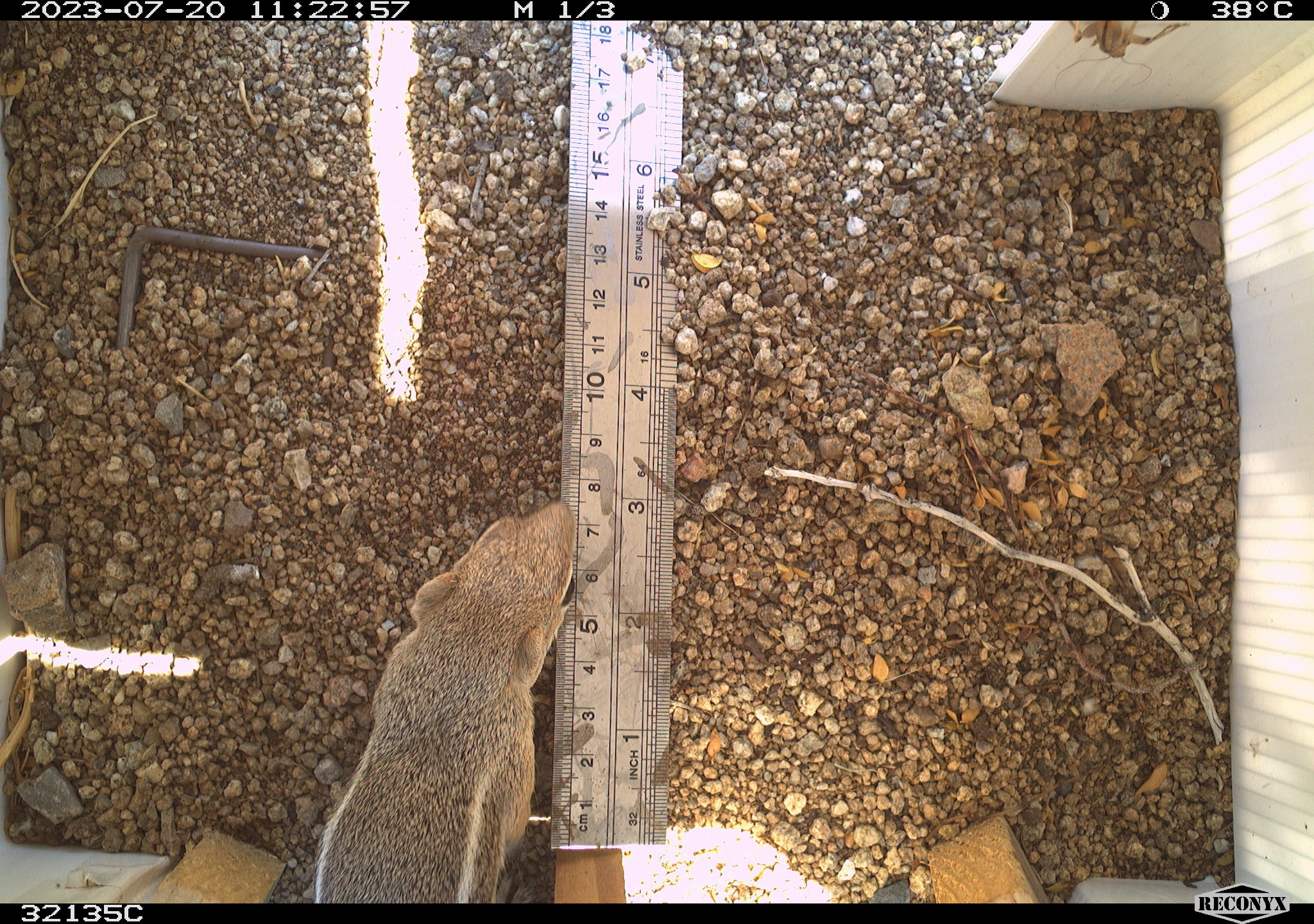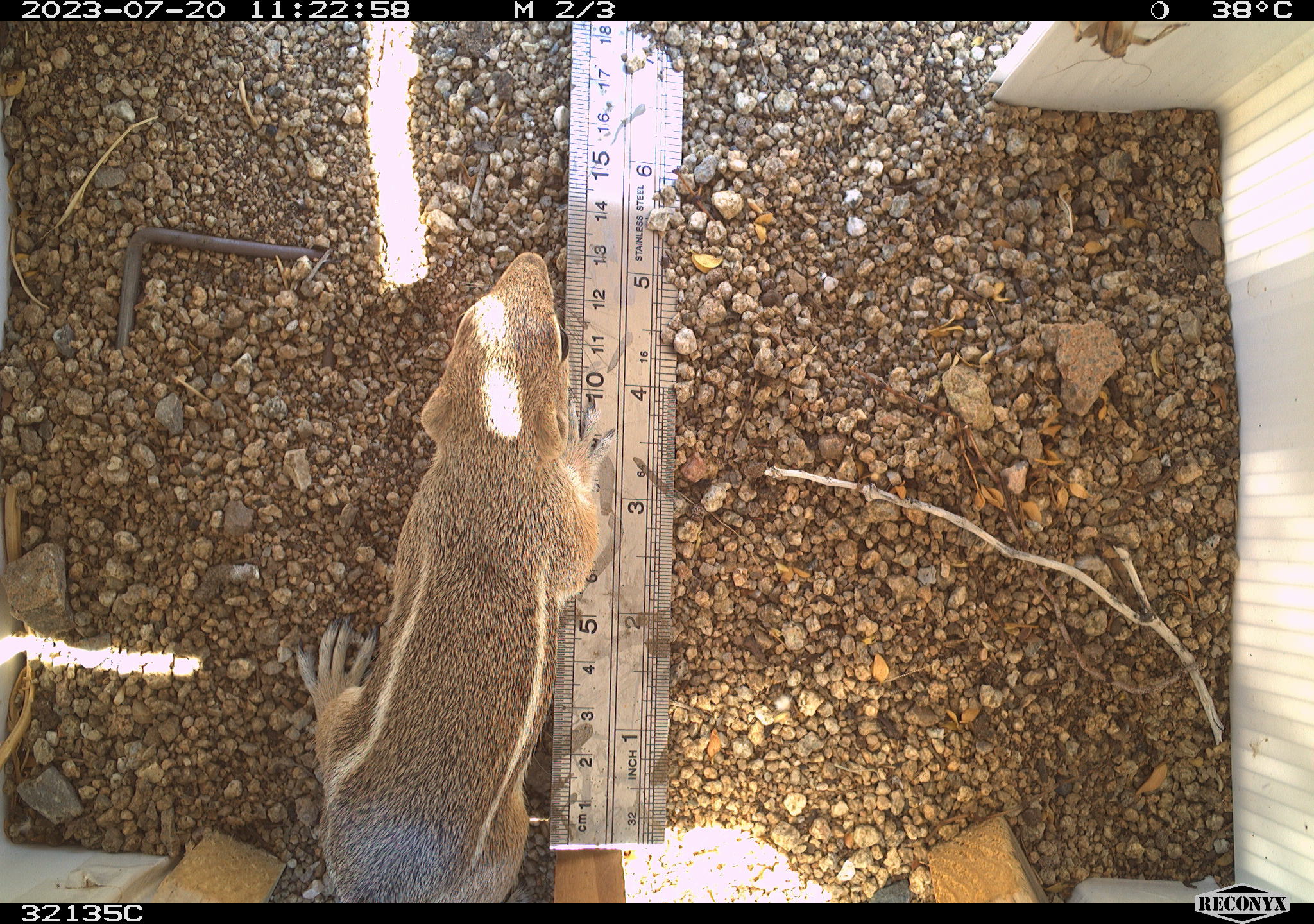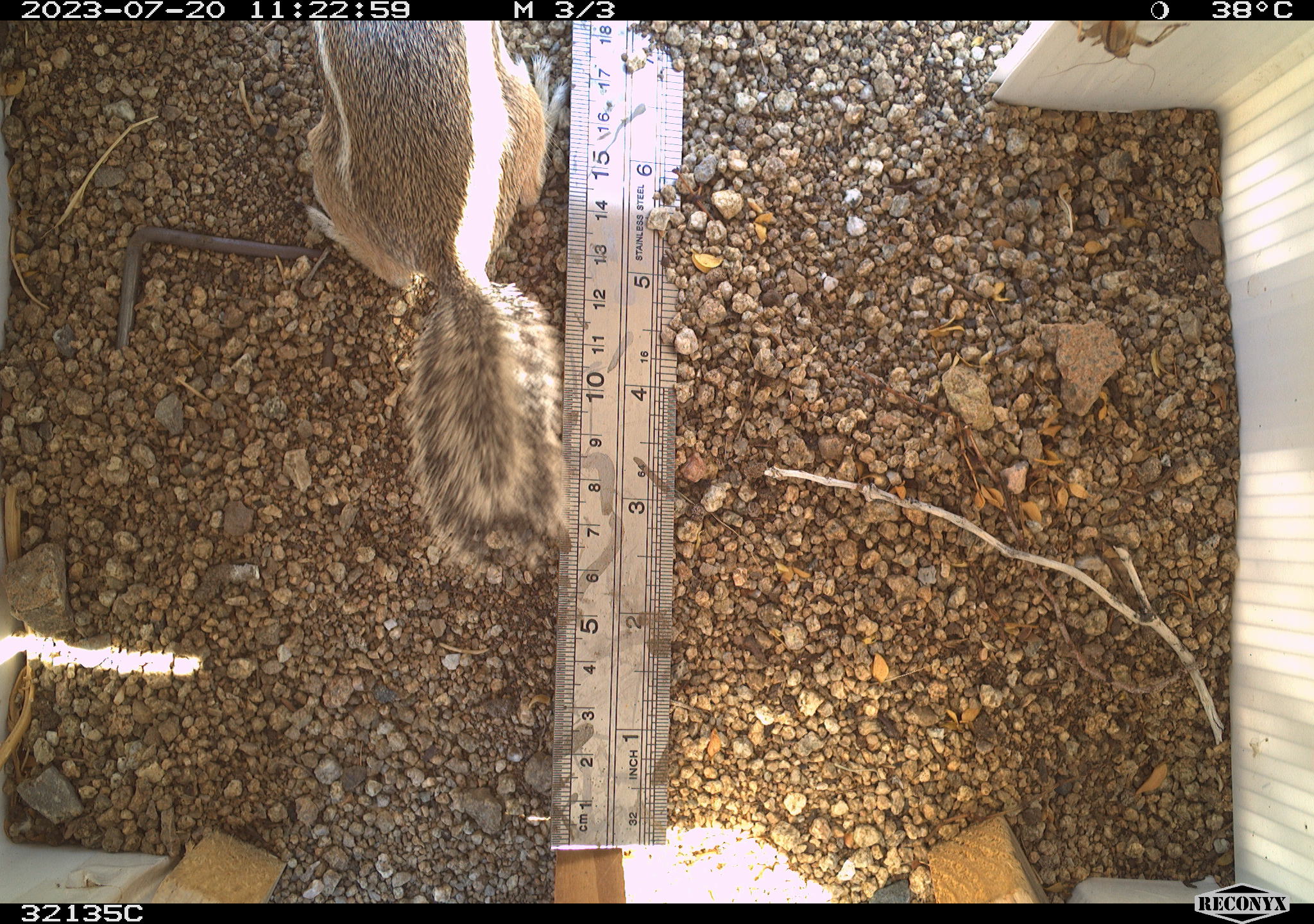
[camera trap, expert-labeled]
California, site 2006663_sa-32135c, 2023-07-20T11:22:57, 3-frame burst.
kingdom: Animalia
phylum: Chordata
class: Mammalia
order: Rodentia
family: Sciuridae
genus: Ammospermophilus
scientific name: Ammospermophilus leucurus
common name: white-tailed antelope squirrel